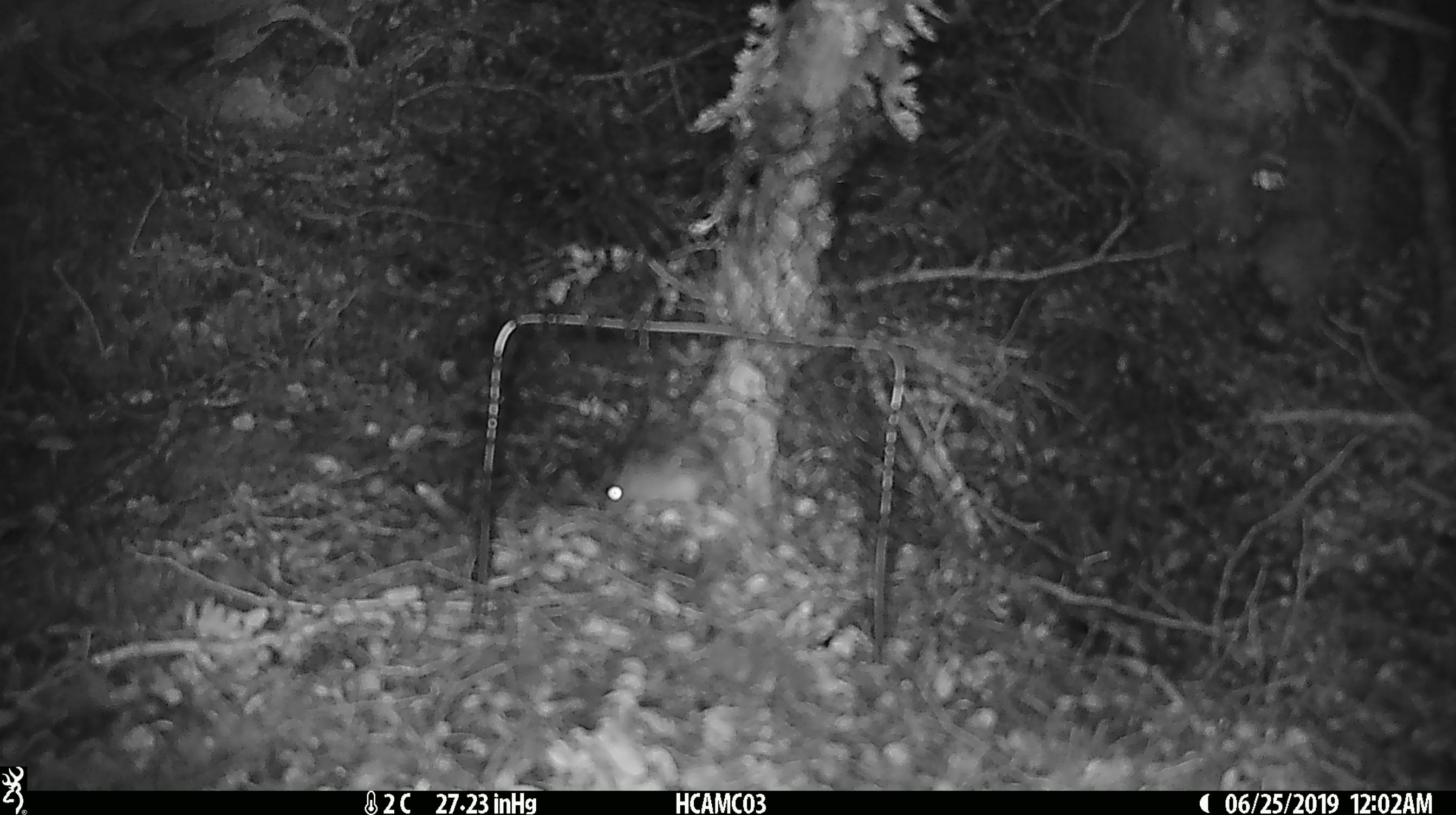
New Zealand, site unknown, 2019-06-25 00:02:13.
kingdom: Animalia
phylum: Chordata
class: Mammalia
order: Rodentia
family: Muridae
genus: Mus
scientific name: Mus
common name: mouse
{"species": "mouse (Mus)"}